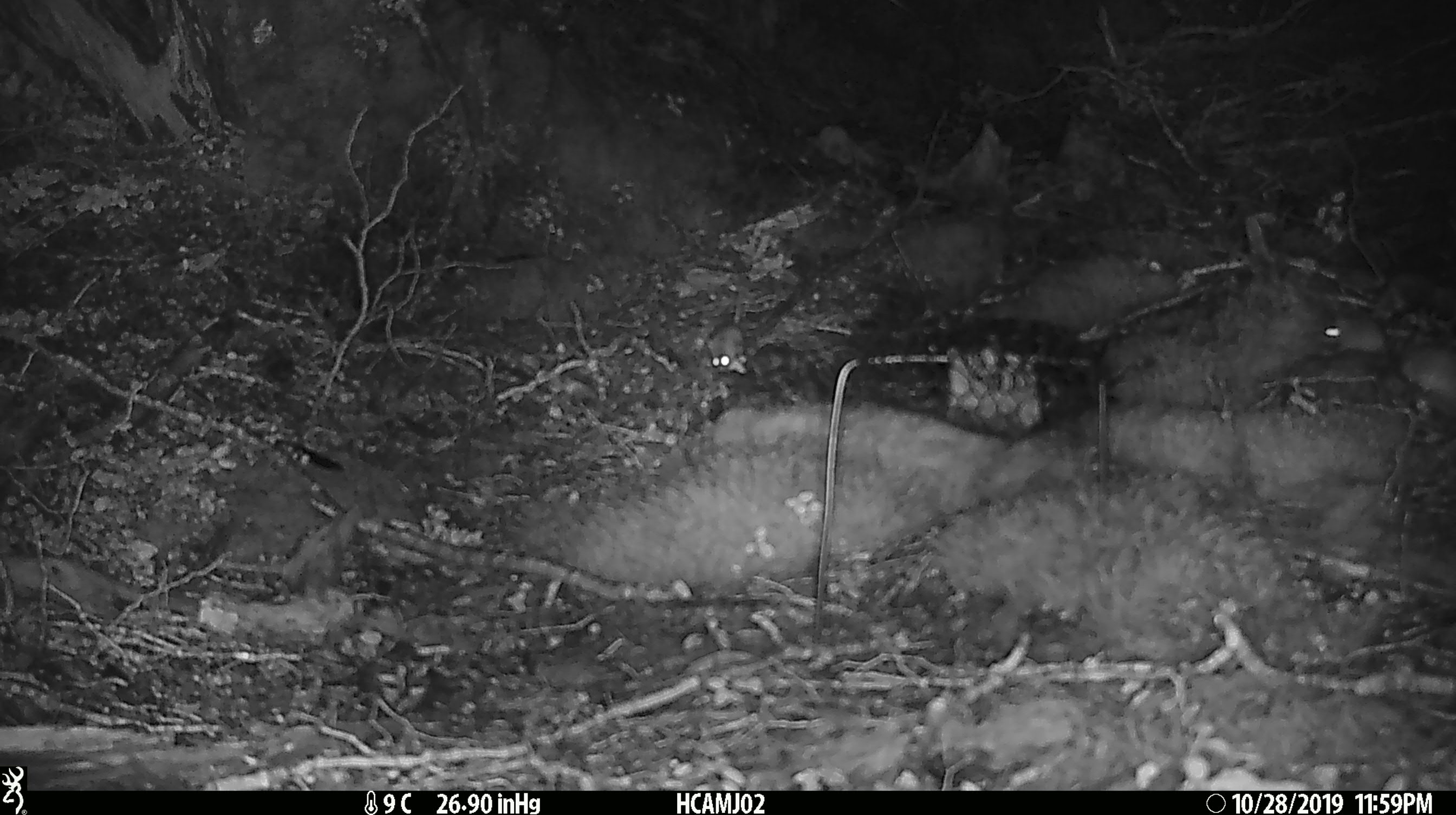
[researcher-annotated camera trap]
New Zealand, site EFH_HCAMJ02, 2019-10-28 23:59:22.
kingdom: Animalia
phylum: Chordata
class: Mammalia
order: Rodentia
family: Muridae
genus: Mus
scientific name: Mus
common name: mouse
Mouse (Mus).